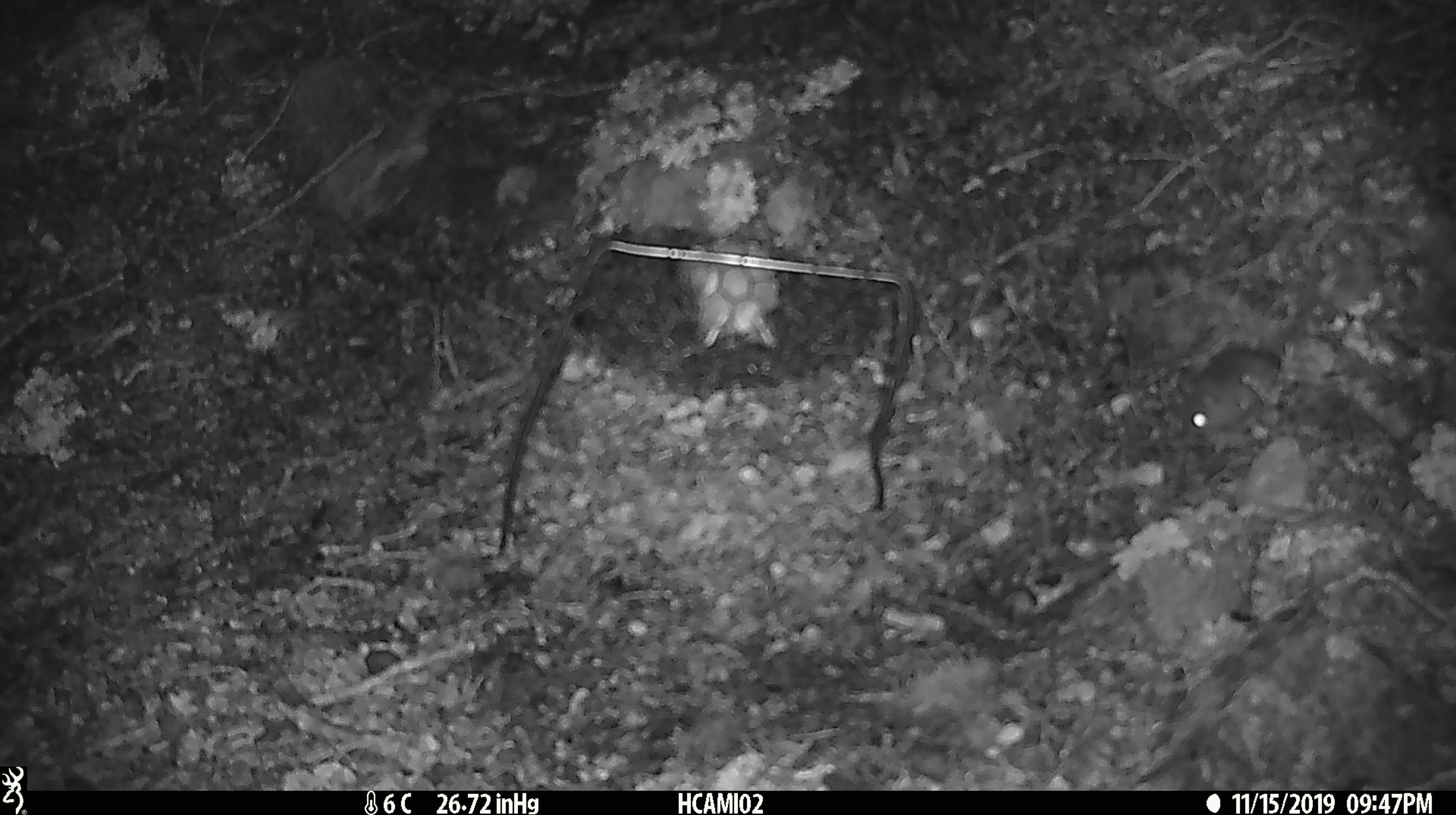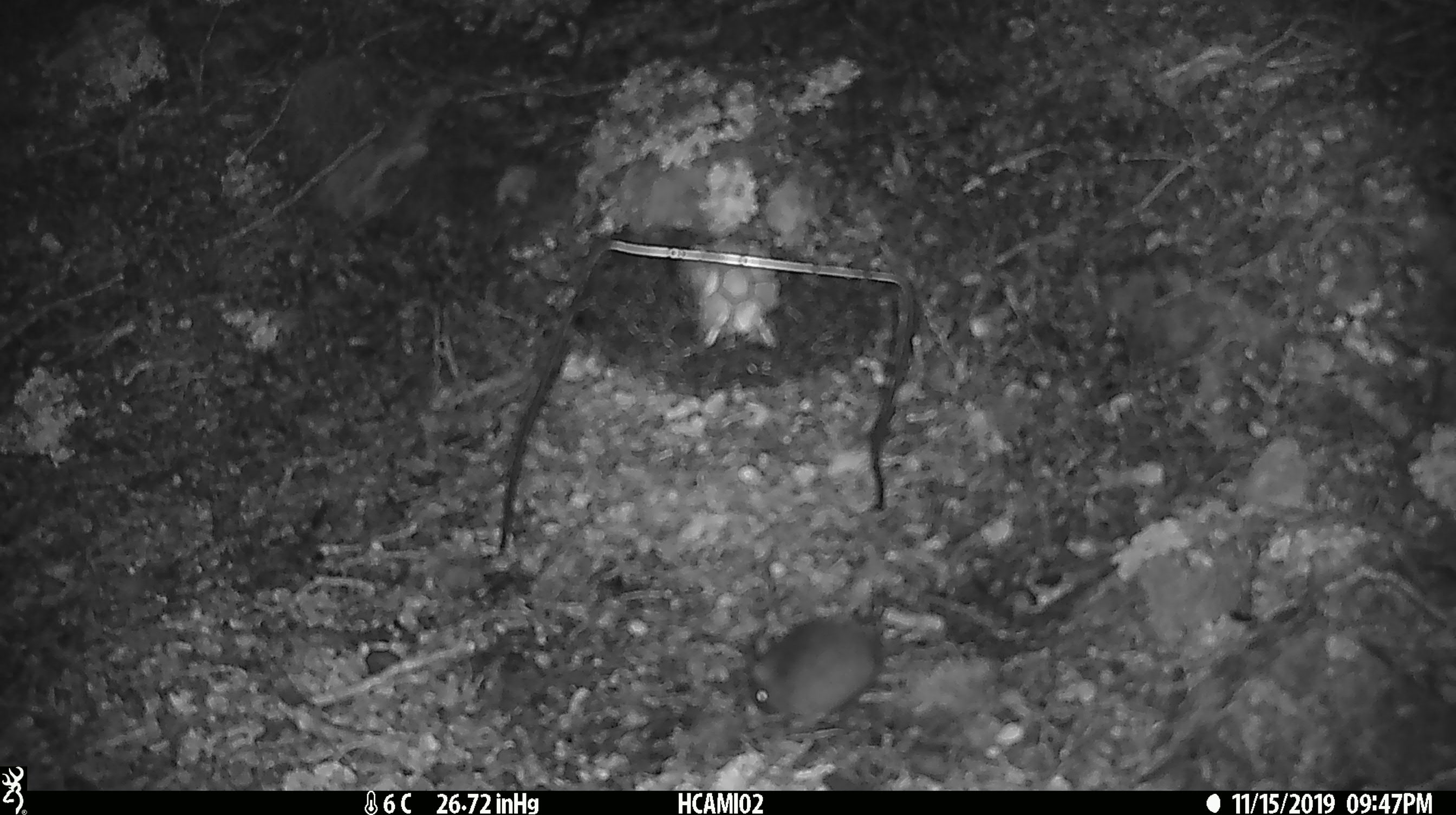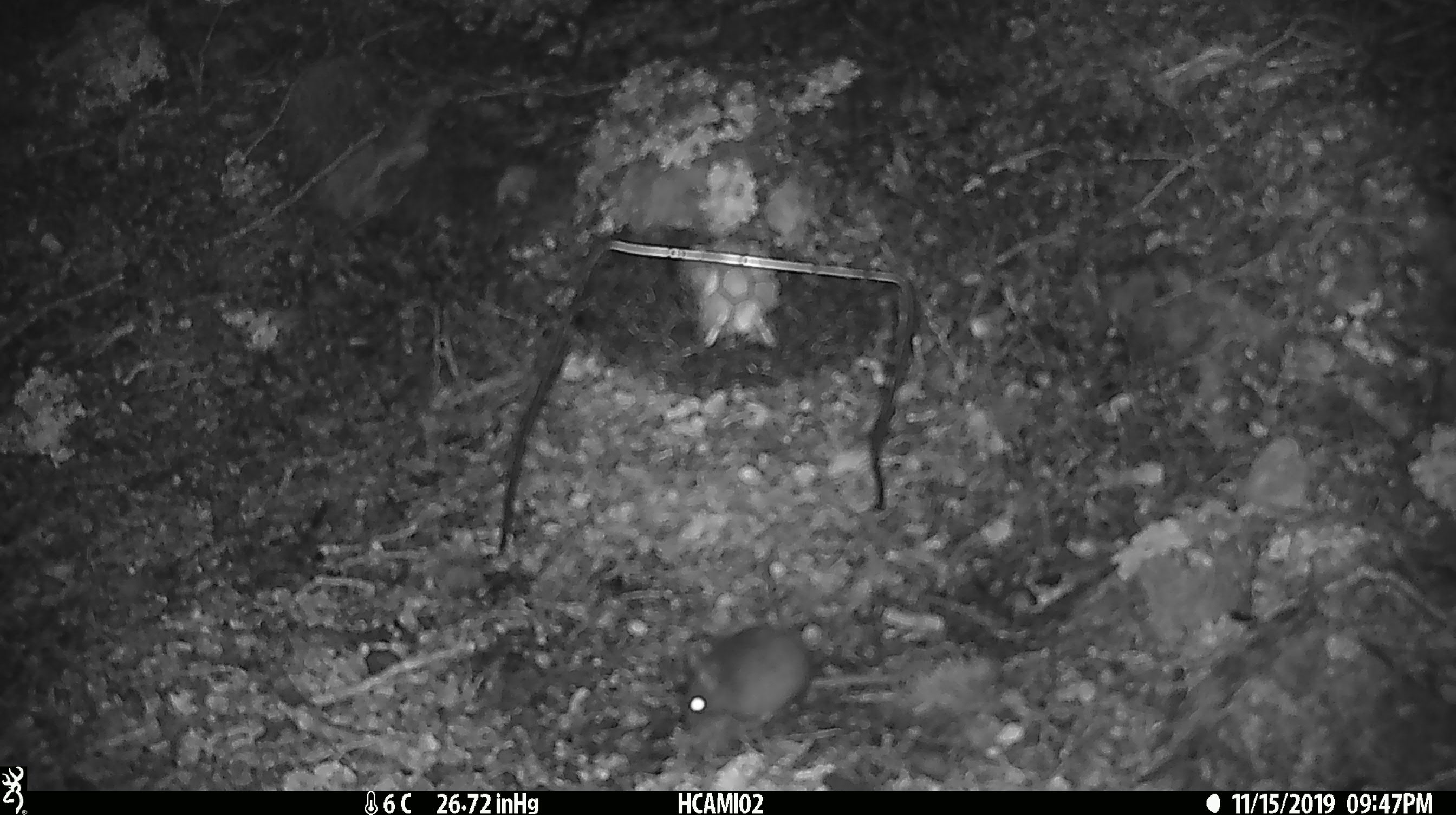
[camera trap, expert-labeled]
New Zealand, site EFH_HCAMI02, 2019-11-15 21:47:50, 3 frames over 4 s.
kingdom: Animalia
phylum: Chordata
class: Mammalia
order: Rodentia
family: Muridae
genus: Mus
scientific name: Mus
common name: mouse